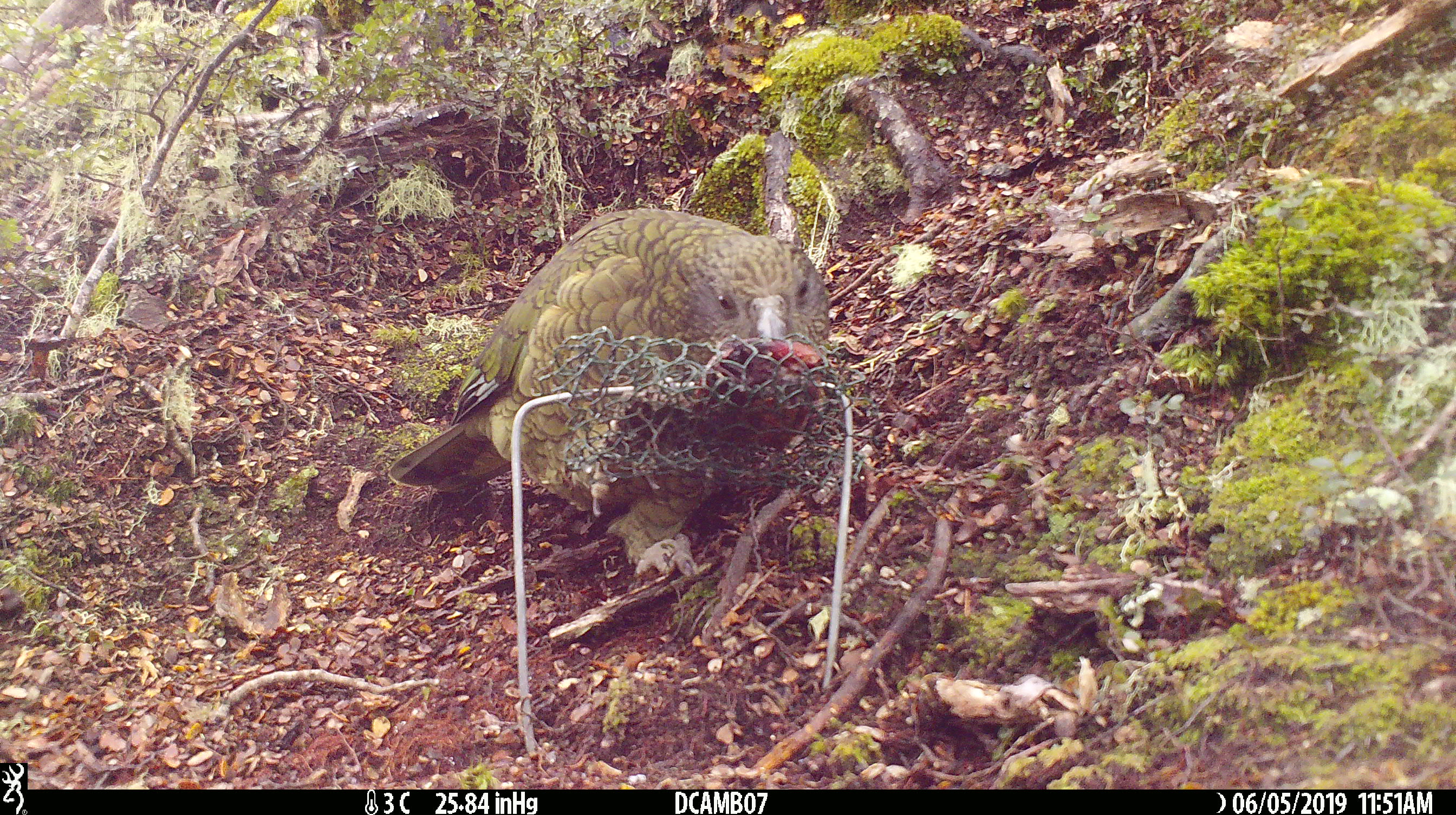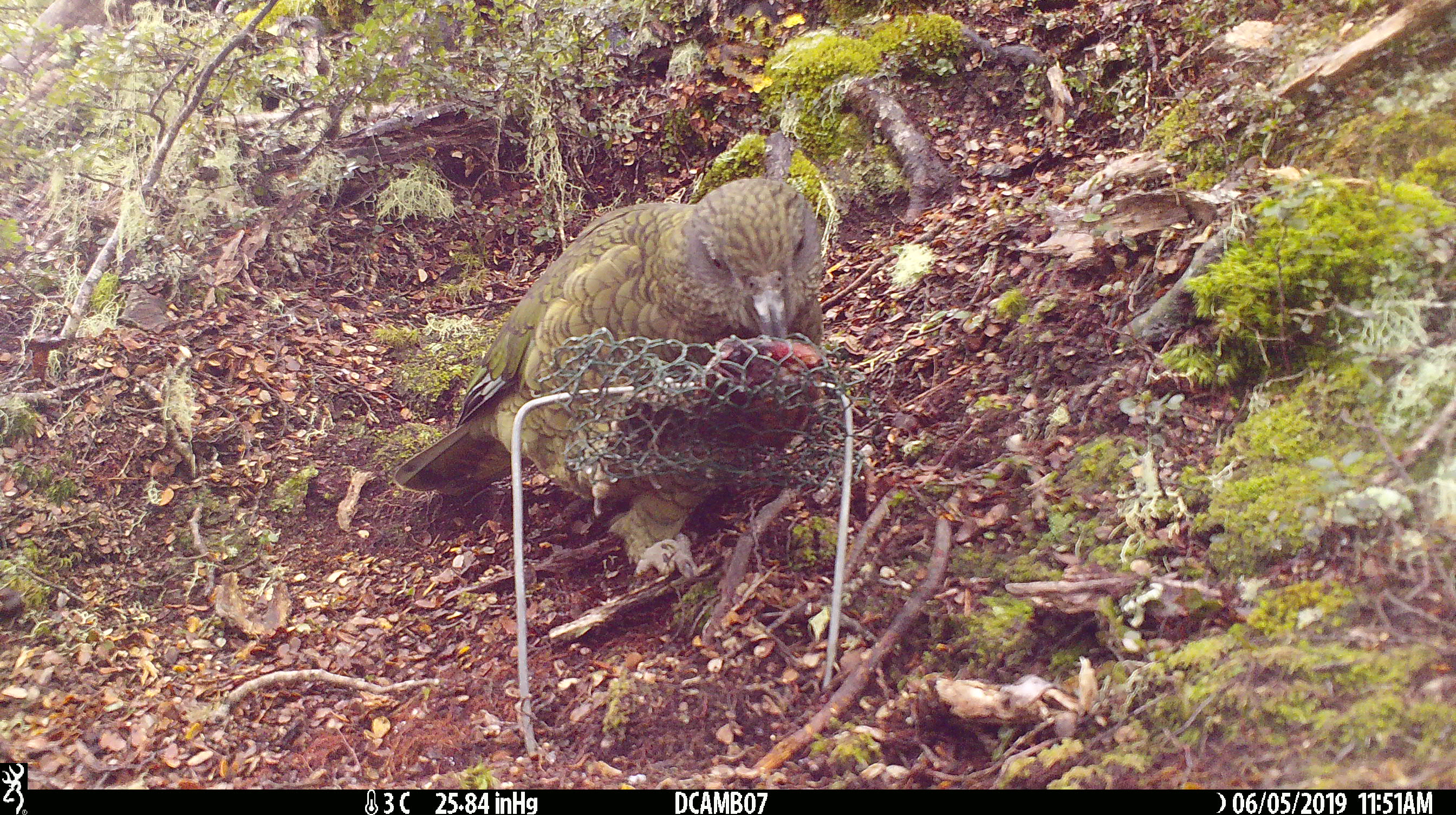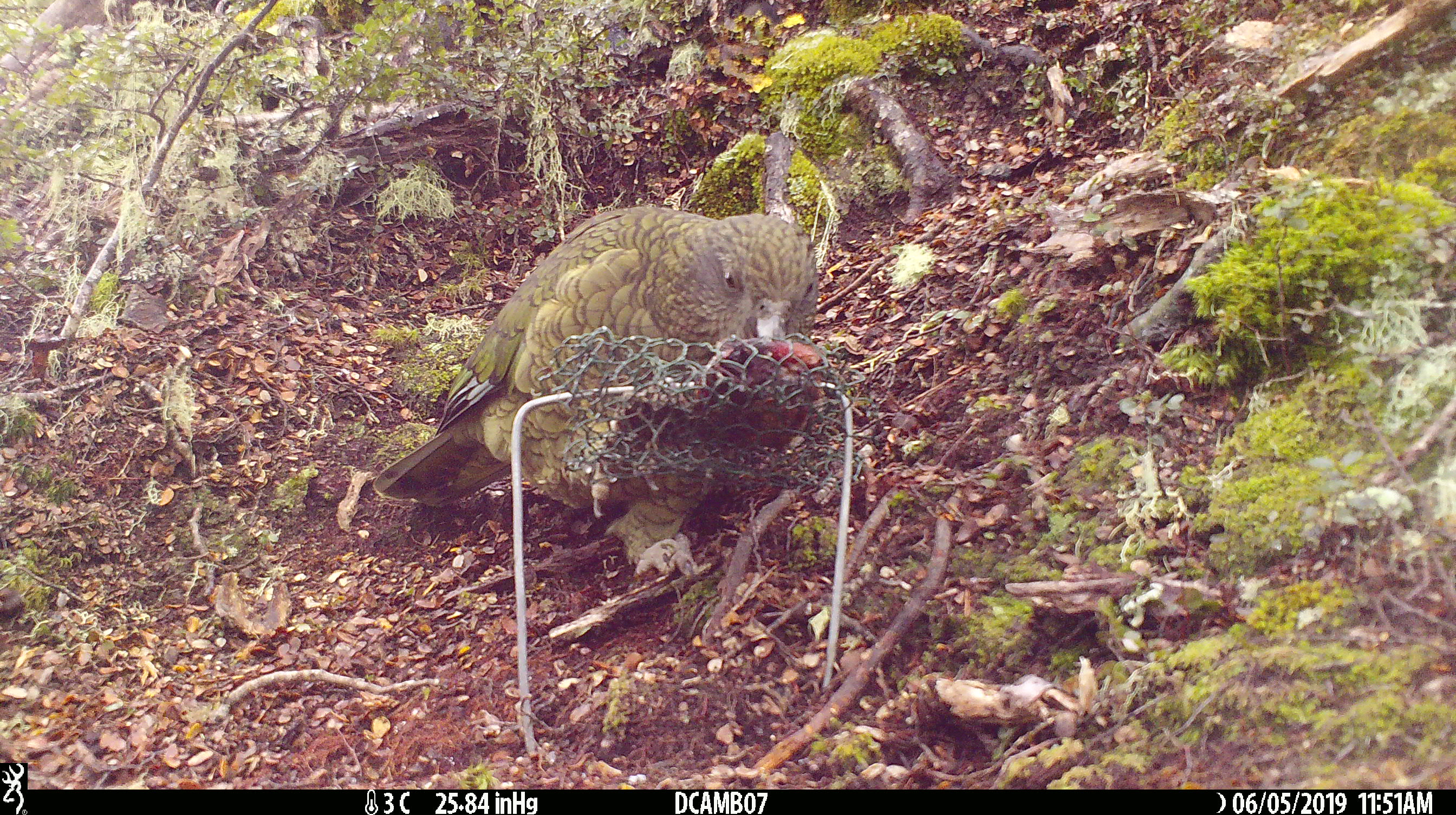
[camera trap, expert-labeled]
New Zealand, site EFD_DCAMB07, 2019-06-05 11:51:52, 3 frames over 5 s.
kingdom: Animalia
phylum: Chordata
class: Aves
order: Psittaciformes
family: Strigopidae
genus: Nestor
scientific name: Nestor notabilis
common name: kea